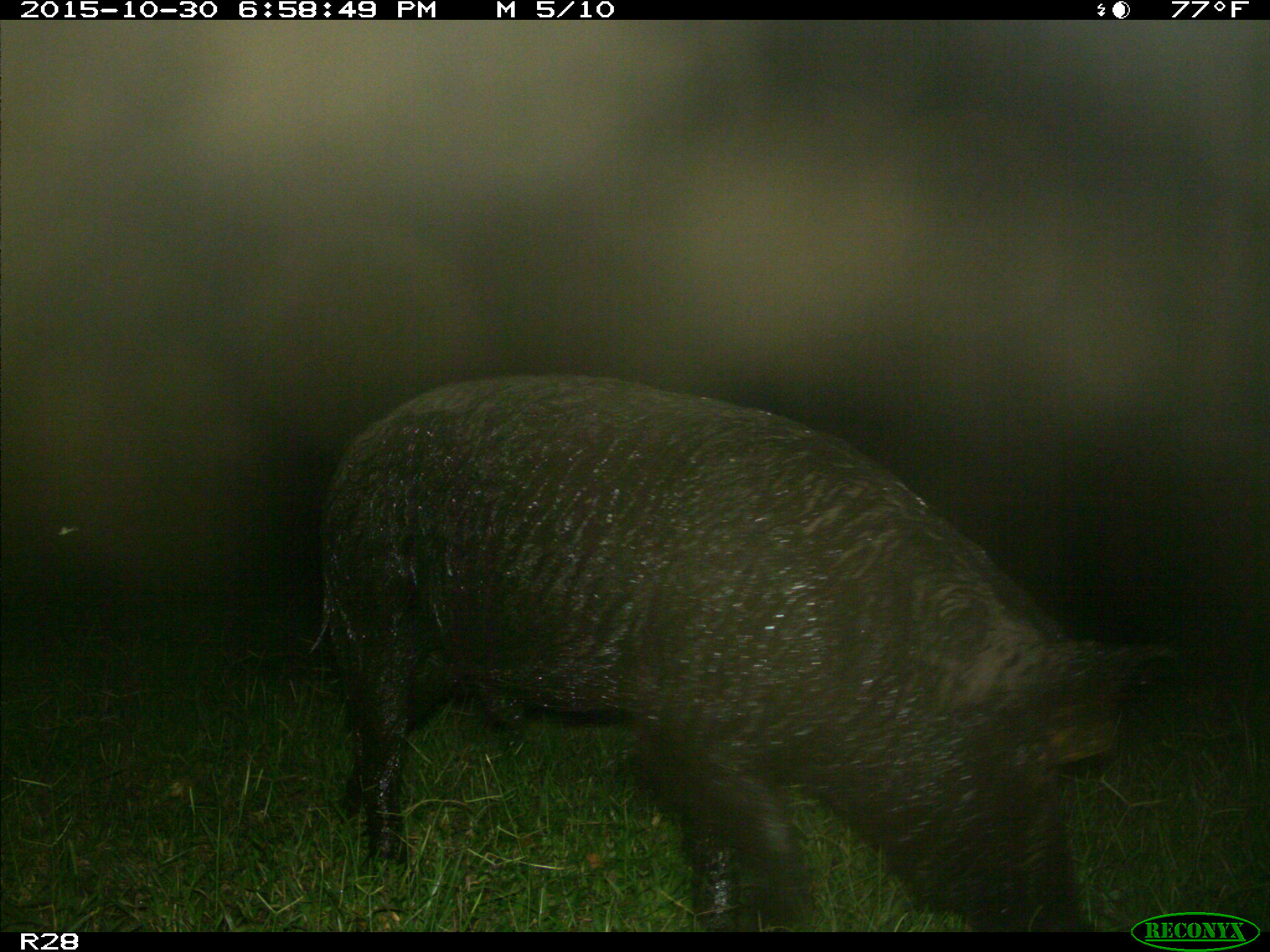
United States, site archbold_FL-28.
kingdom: Animalia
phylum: Chordata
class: Mammalia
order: Artiodactyla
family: Suidae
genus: Sus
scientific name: Sus scrofa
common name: wild boar